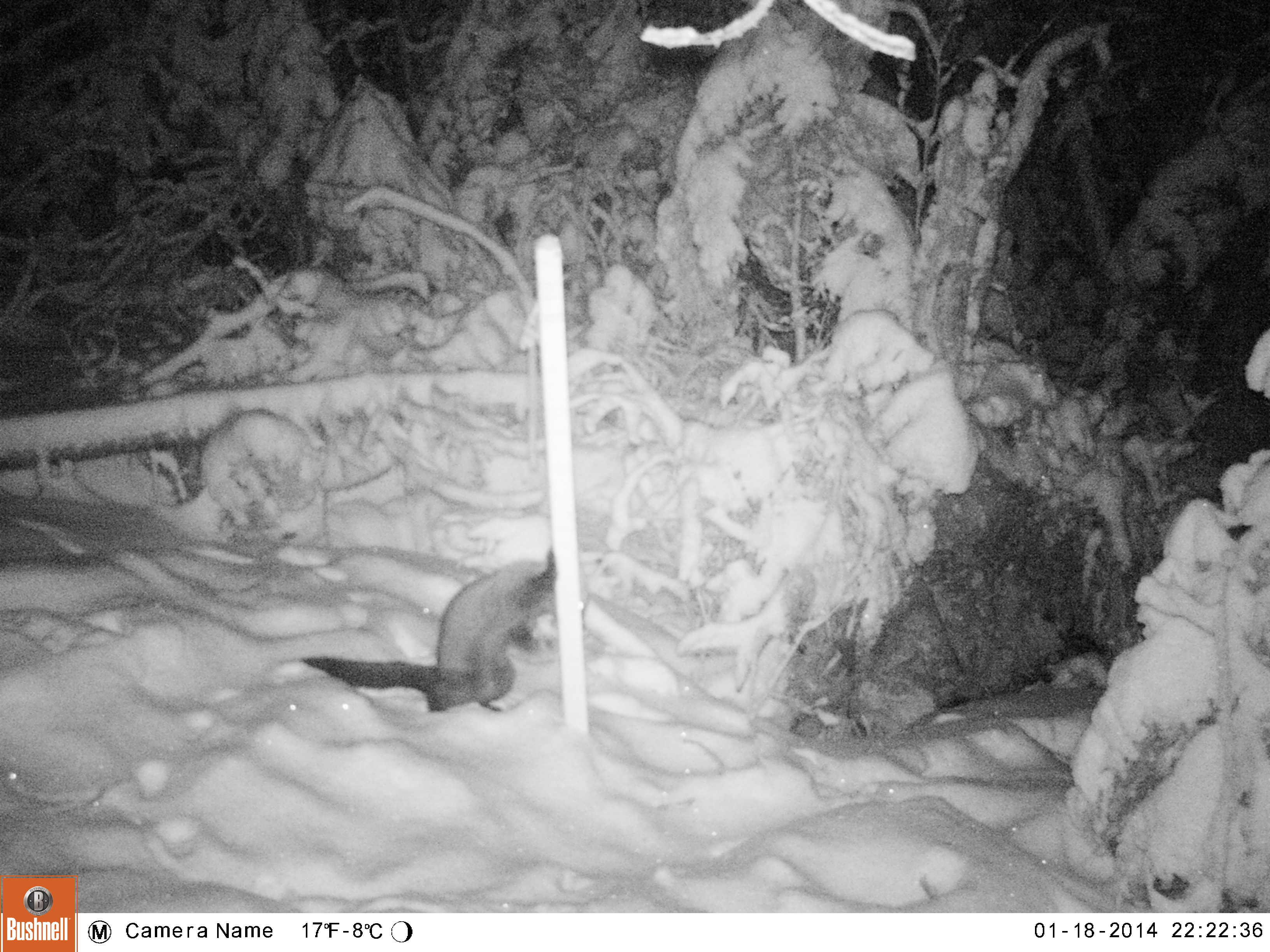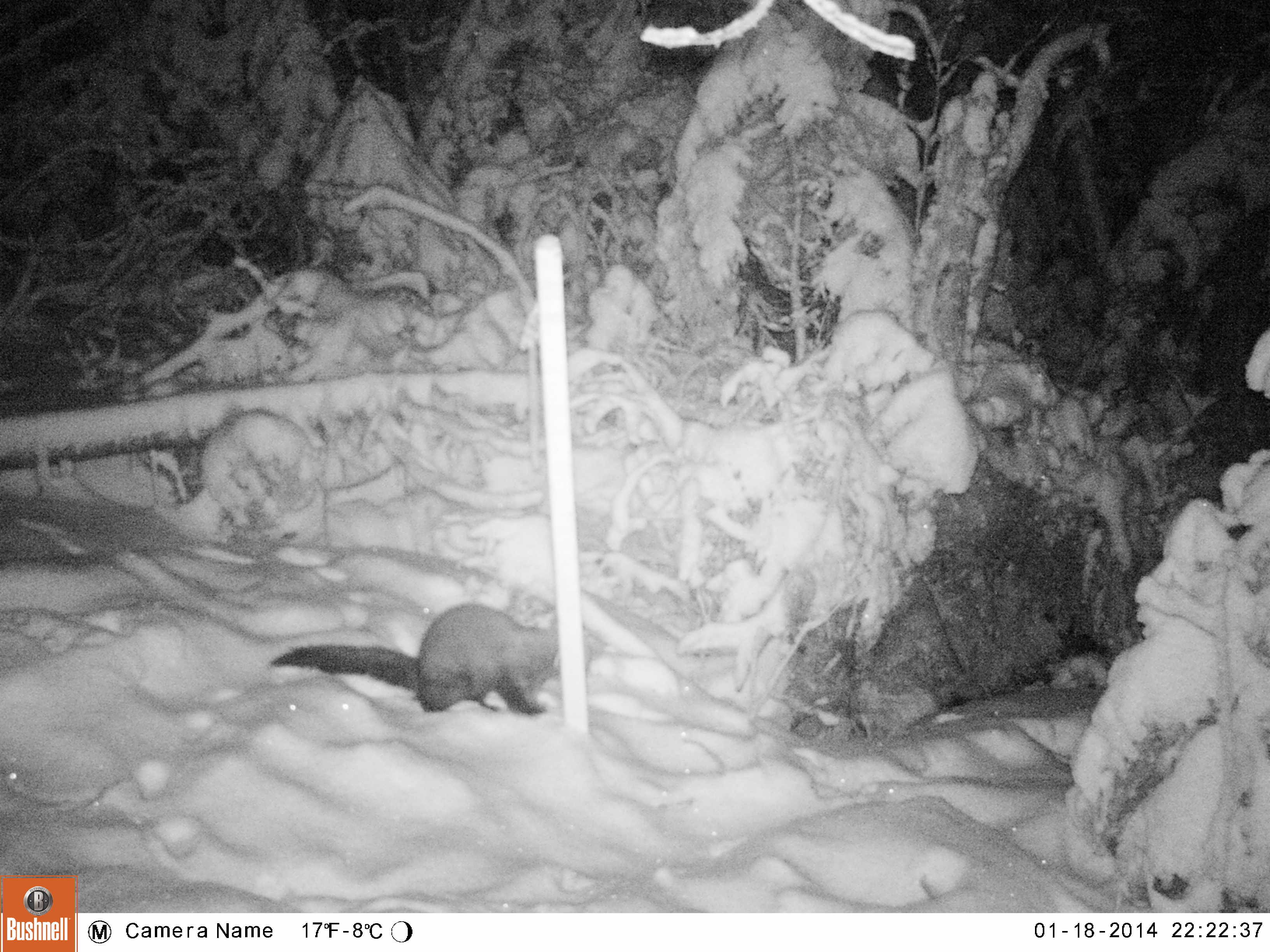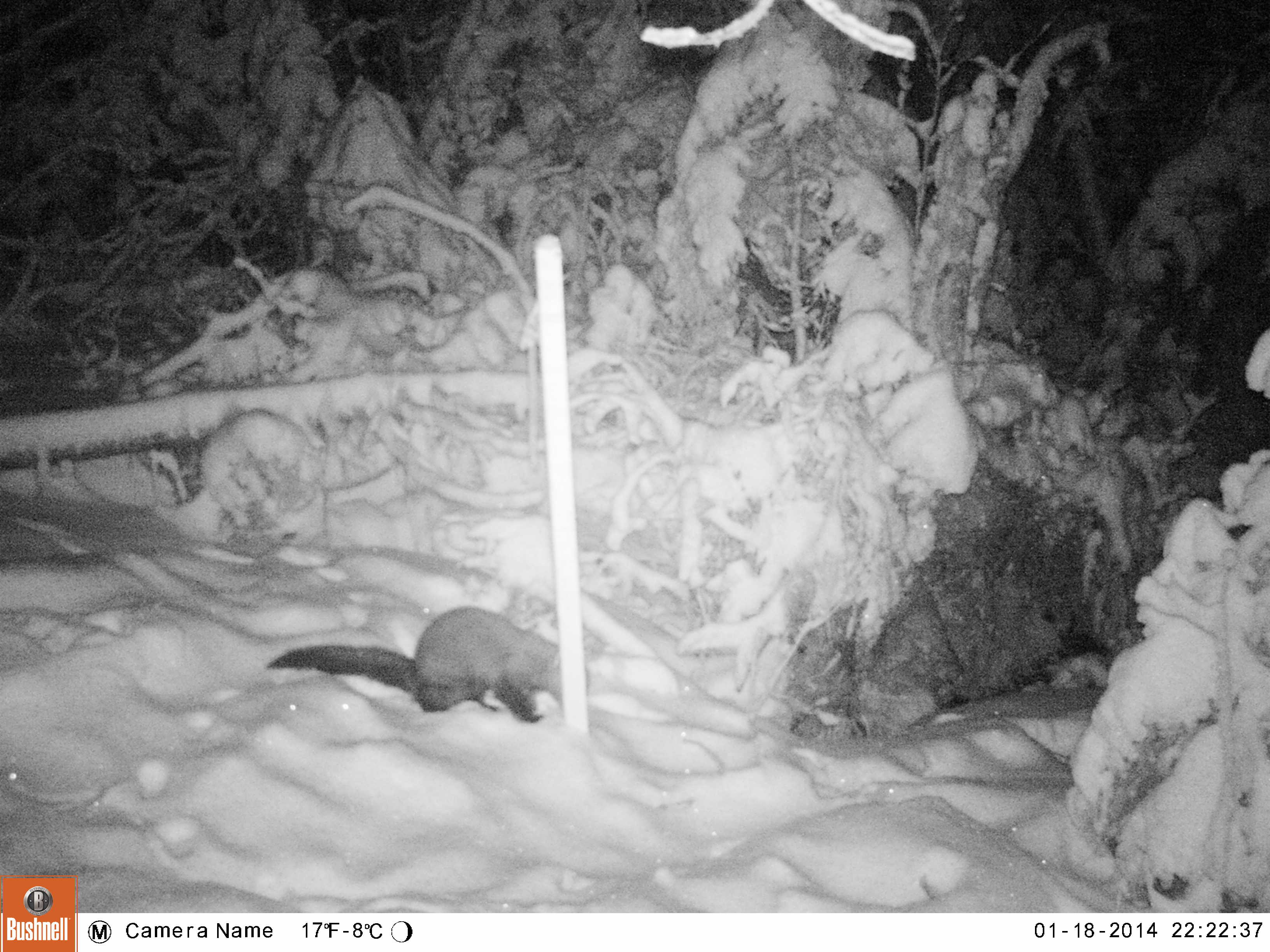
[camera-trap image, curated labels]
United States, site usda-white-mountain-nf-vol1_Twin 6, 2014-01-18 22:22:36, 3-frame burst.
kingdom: Animalia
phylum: Chordata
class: Mammalia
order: Carnivora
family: Mustelidae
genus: Pekania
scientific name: Pekania pennanti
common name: fisher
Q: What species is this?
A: Fisher (Pekania pennanti).